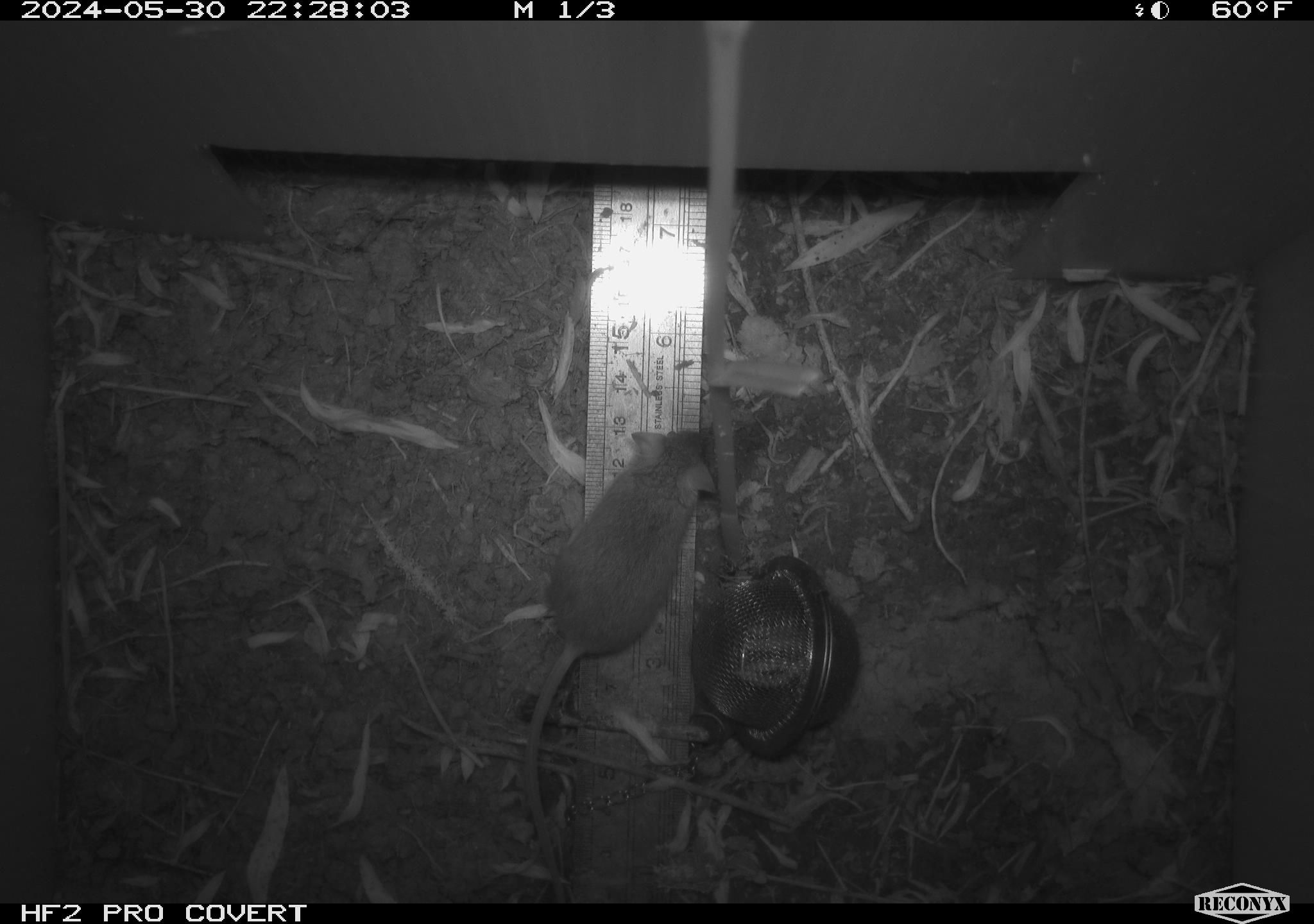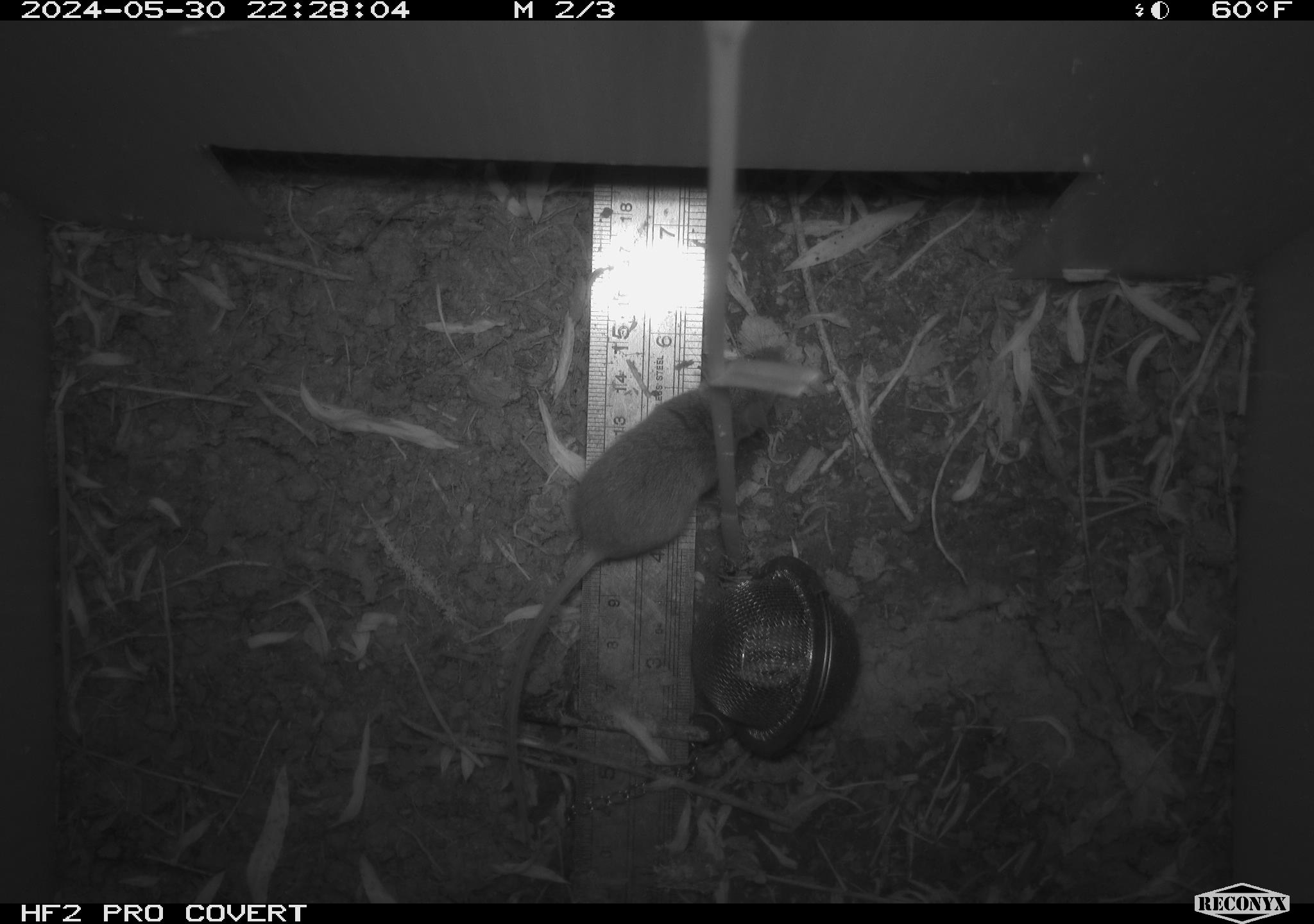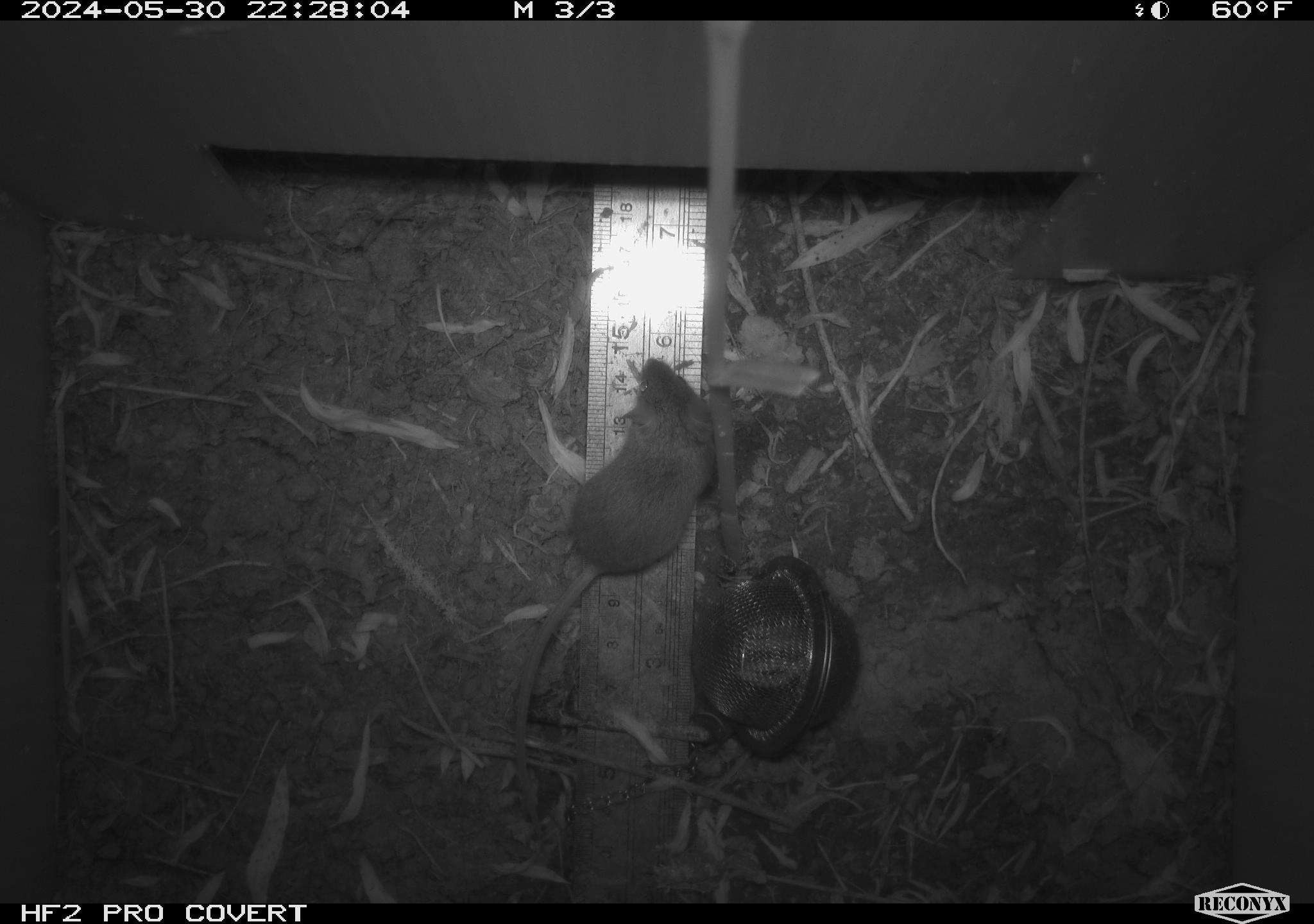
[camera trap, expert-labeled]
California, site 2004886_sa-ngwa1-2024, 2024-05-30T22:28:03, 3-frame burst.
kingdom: Animalia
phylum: Chordata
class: Mammalia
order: Rodentia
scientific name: Rodentia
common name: mouse species